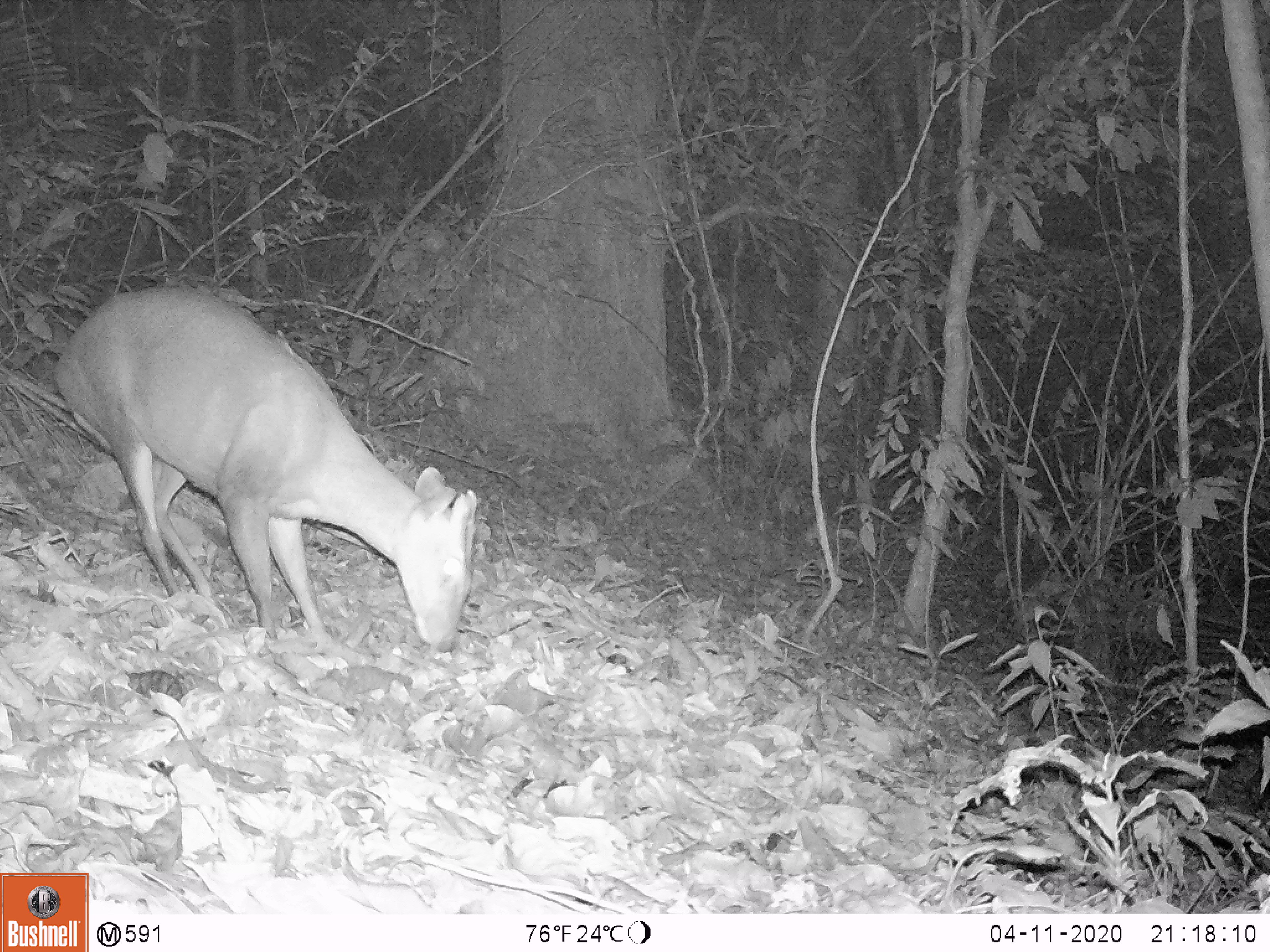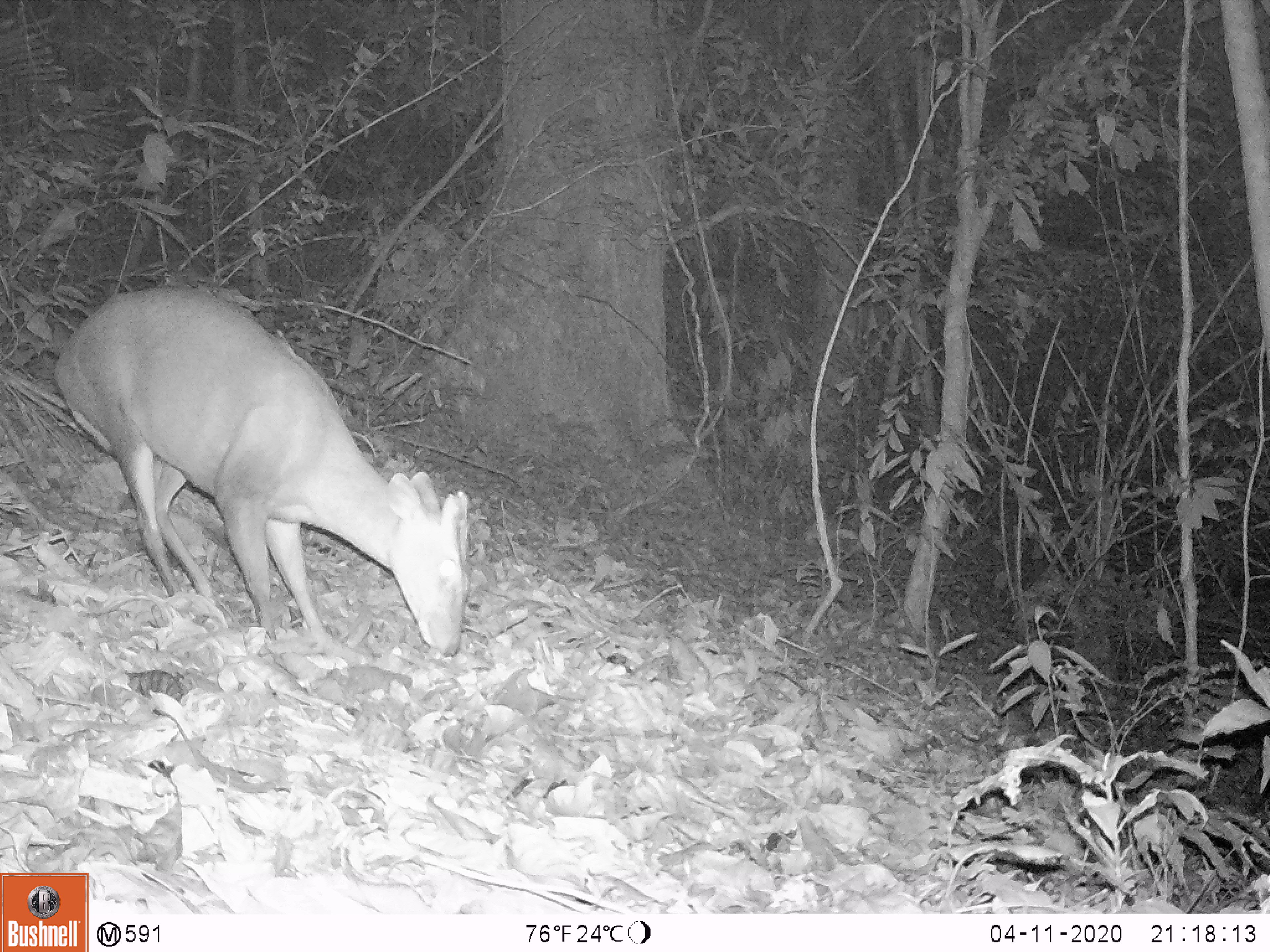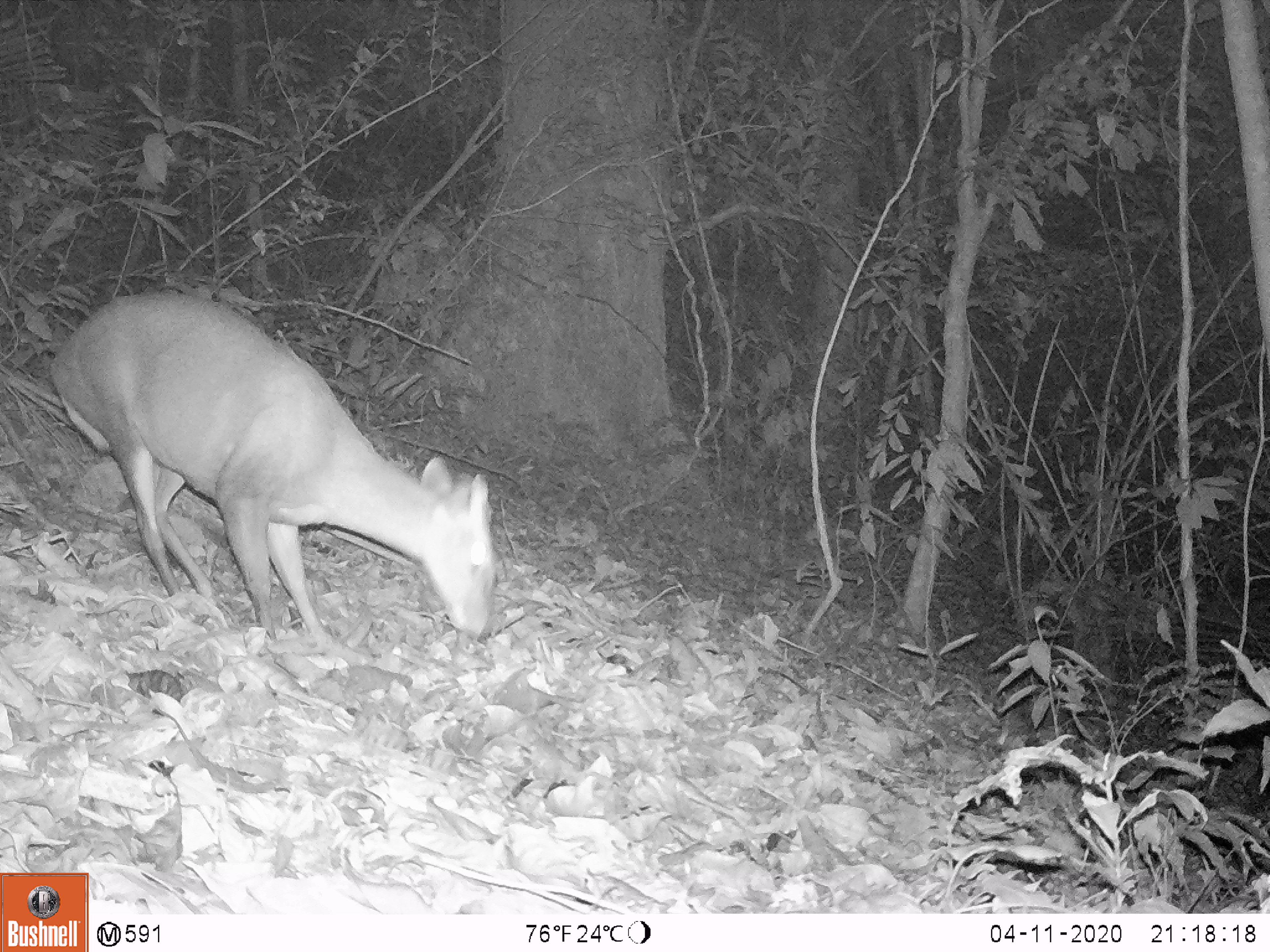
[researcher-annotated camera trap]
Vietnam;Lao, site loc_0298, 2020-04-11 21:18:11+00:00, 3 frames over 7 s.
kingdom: Animalia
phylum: Chordata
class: Mammalia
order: Artiodactyla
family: Cervidae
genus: Muntiacus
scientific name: Muntiacus rooseveltorum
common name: roosevelt's muntjac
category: roosevelts muntjac group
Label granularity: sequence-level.